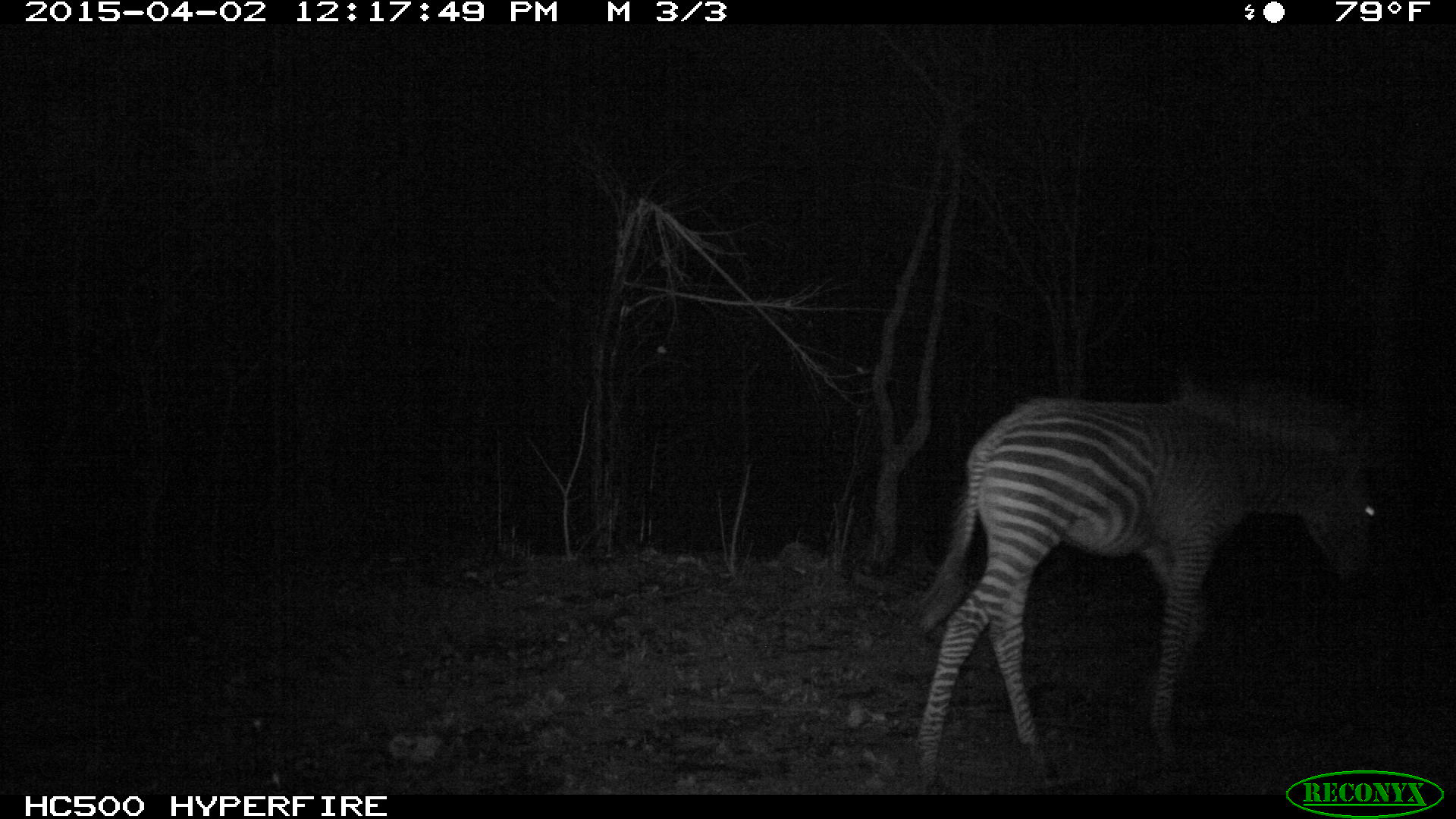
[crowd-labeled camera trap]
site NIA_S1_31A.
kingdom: Animalia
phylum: Chordata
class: Mammalia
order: Perissodactyla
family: Equidae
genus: Equus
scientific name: Equus quagga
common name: plains zebra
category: zebraplains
Zebraplains (plains zebra) (Equus quagga), count 1. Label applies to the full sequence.